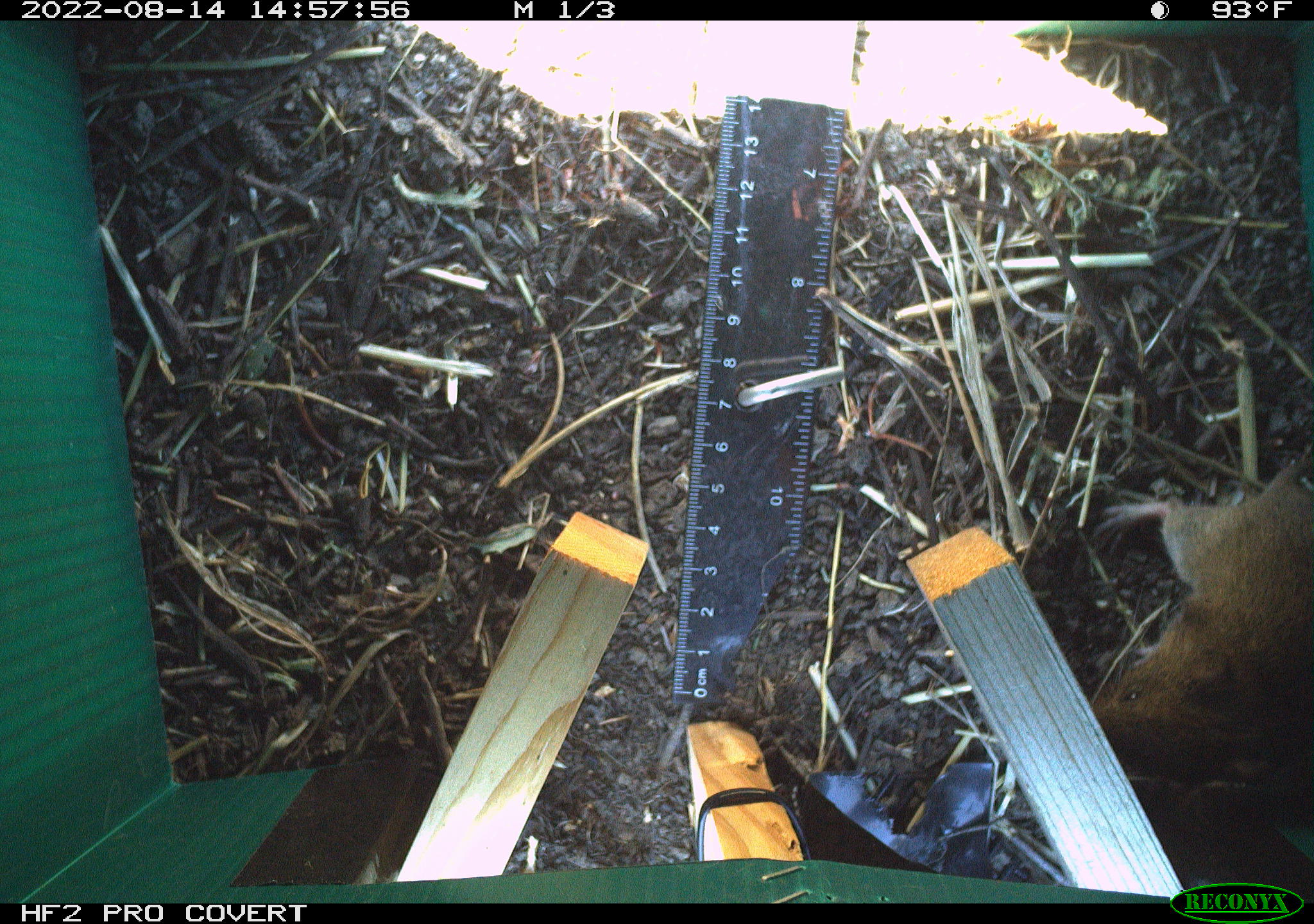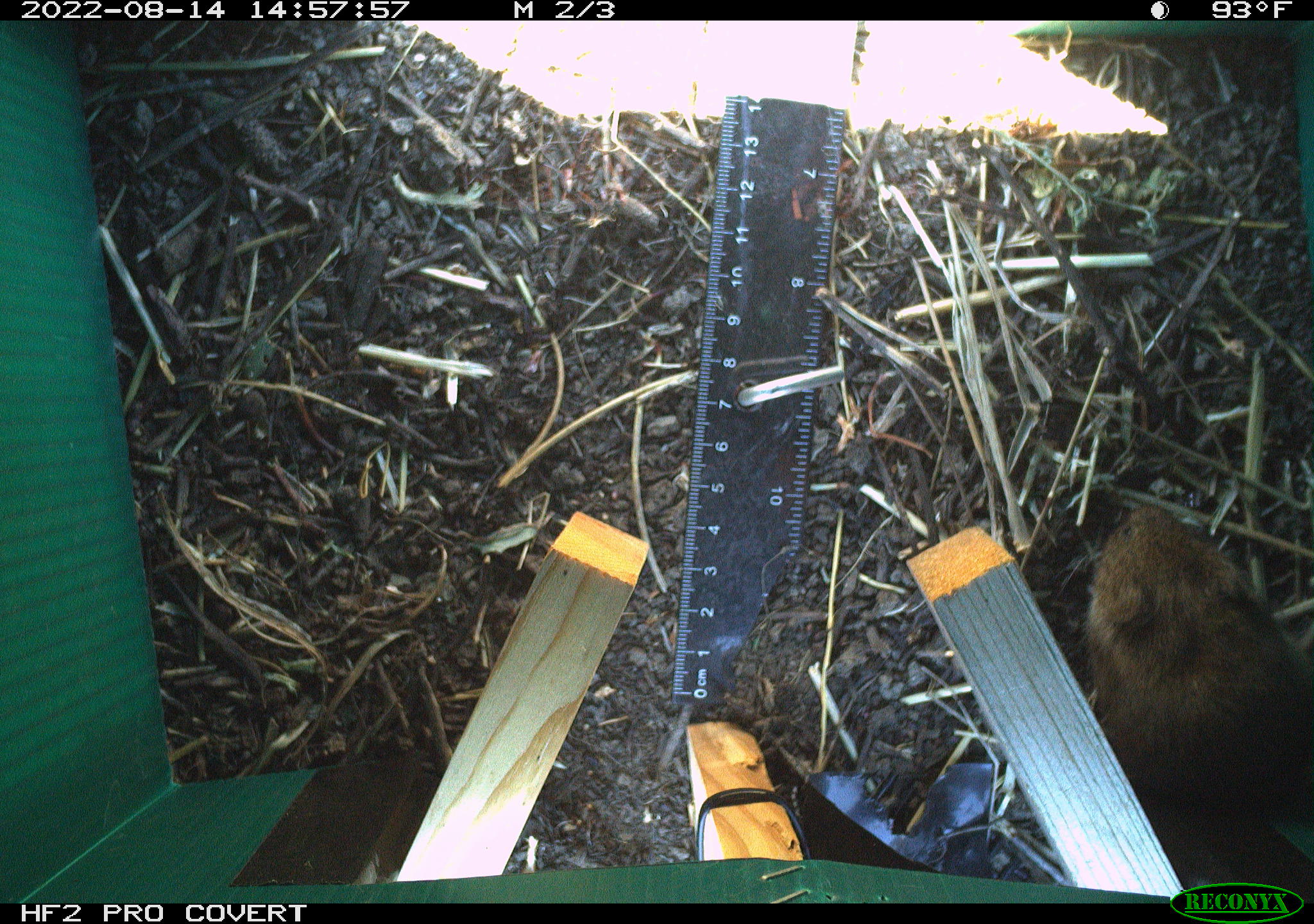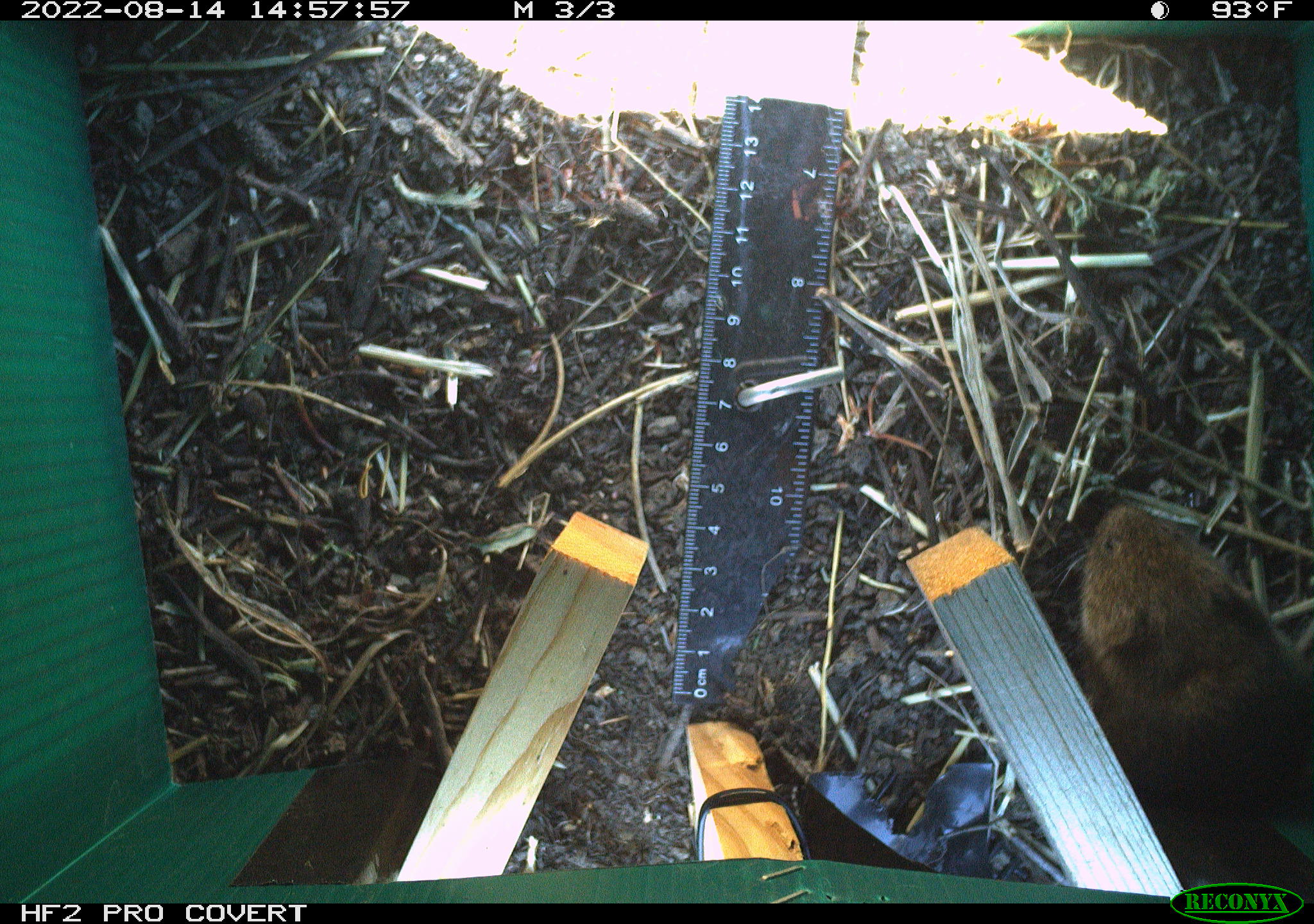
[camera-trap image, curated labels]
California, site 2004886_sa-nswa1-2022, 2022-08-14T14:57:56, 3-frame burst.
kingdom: Animalia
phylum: Chordata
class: Mammalia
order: Rodentia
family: Cricetidae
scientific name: Cricetidae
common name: hamsters, voles, lemmings, and allies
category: cricetidae family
Cricetidae family (hamsters, voles, lemmings, and allies) (Cricetidae).